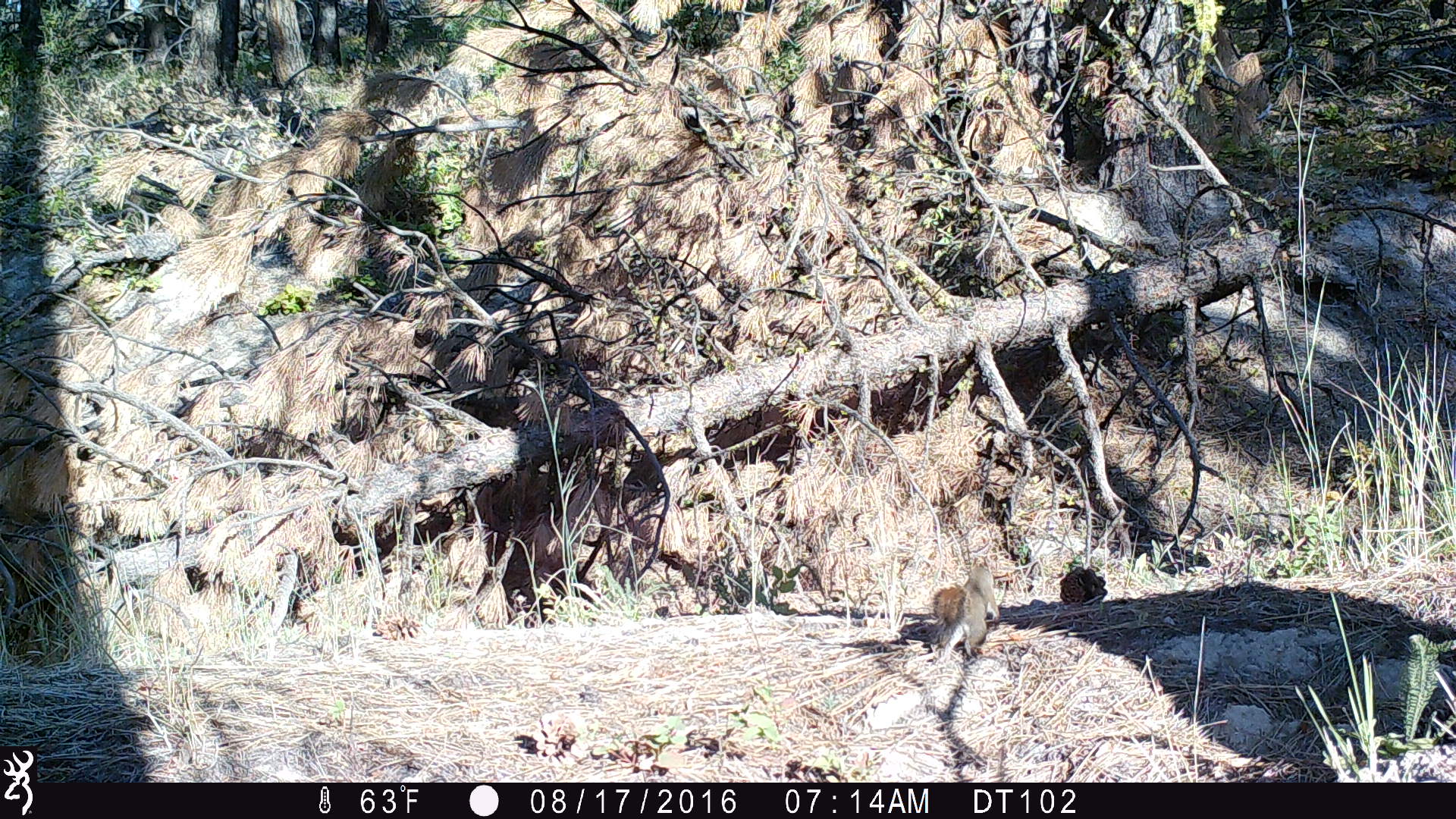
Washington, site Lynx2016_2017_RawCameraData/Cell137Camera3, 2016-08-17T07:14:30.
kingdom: Animalia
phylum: Chordata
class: Mammalia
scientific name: Mammalia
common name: small mammal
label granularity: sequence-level